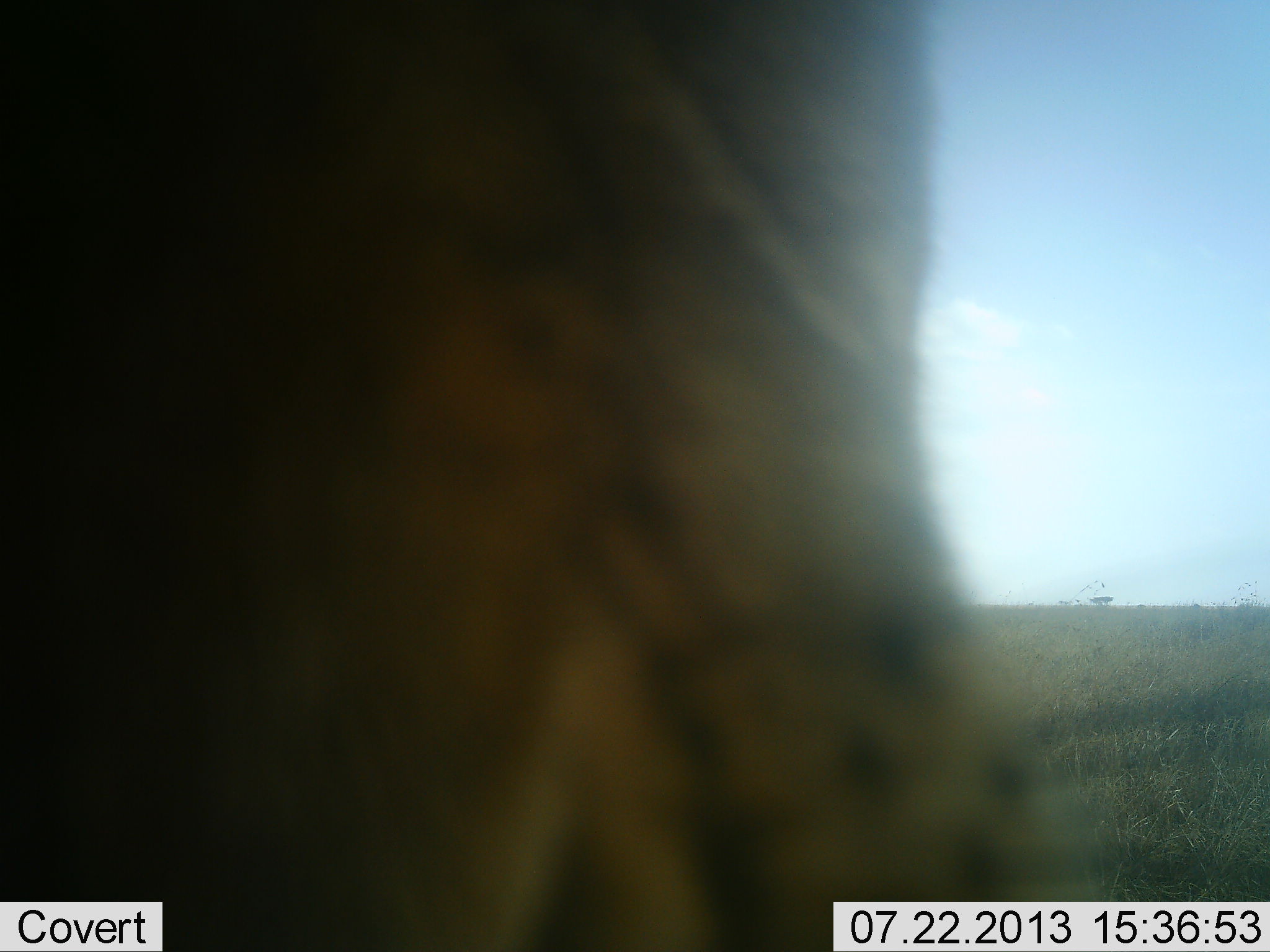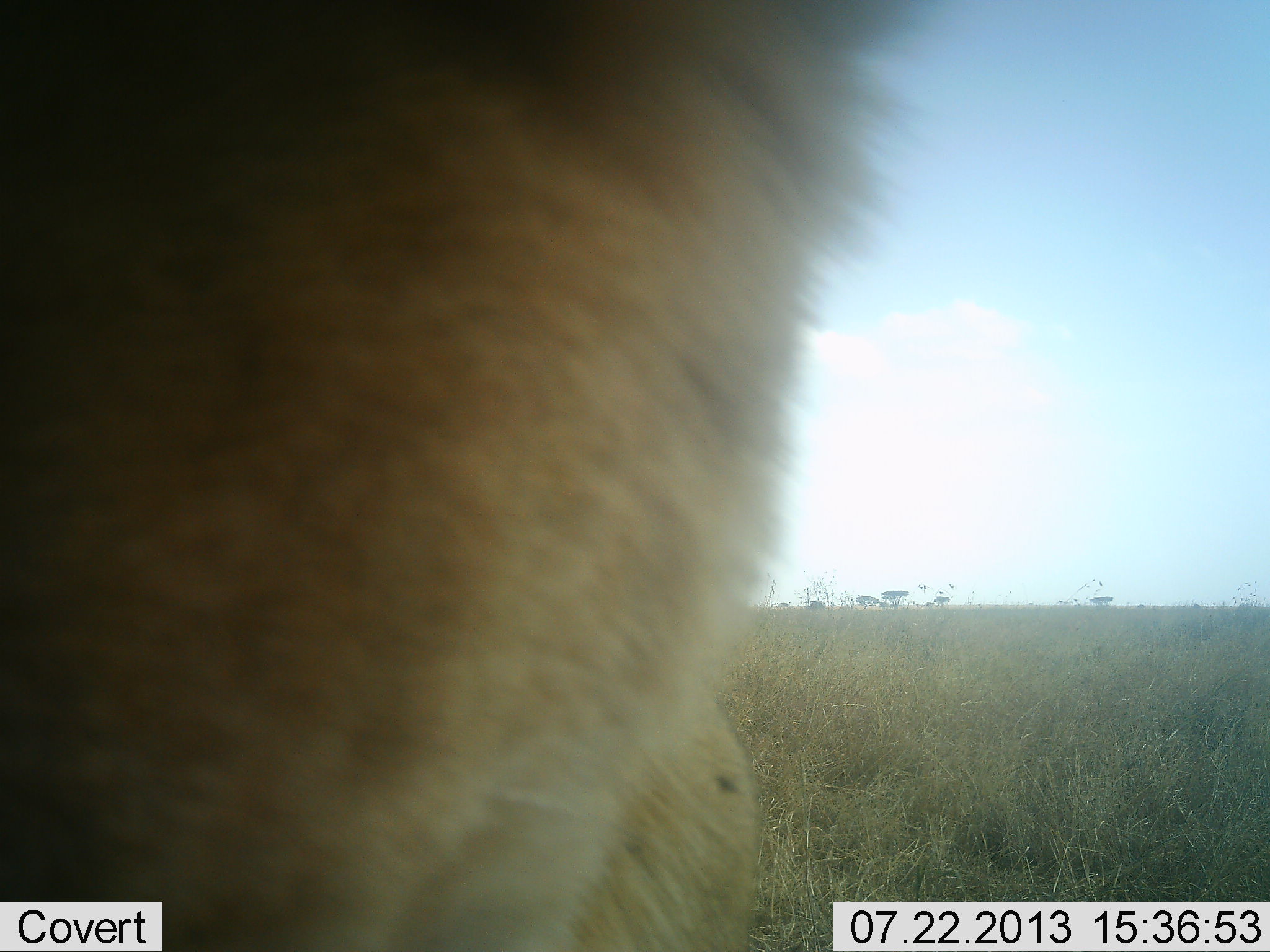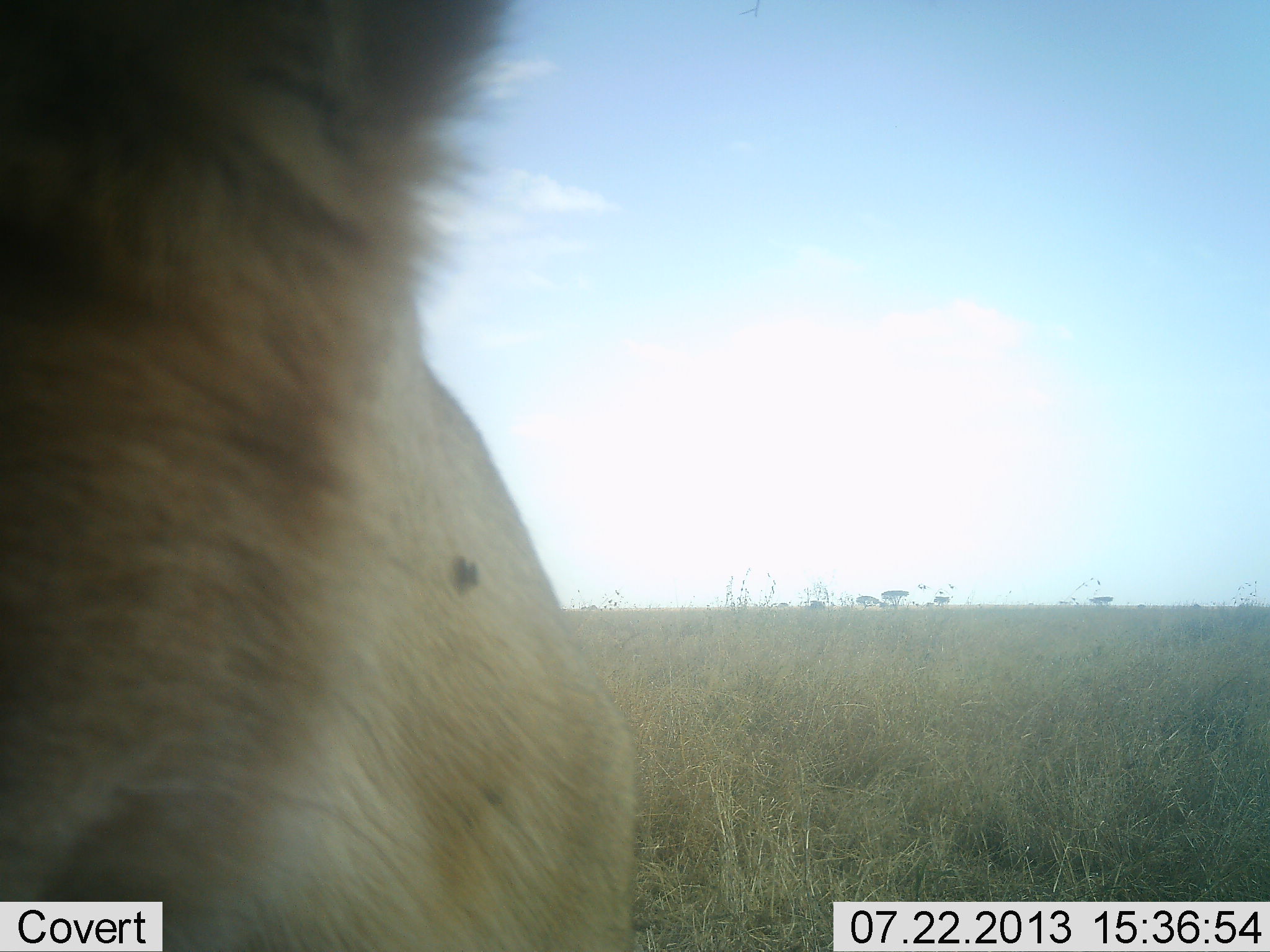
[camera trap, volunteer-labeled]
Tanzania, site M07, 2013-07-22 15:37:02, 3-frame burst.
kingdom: Animalia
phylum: Chordata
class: Mammalia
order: Carnivora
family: Felidae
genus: Panthera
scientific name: Panthera leo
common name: lion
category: lionfemale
Lionfemale (lion) (Panthera leo), count 1. Behavior (volunteer vote fractions): standing 56%, resting 6%, moving 12%, interacting 31%. Young present (vote fraction): 0%. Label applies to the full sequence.